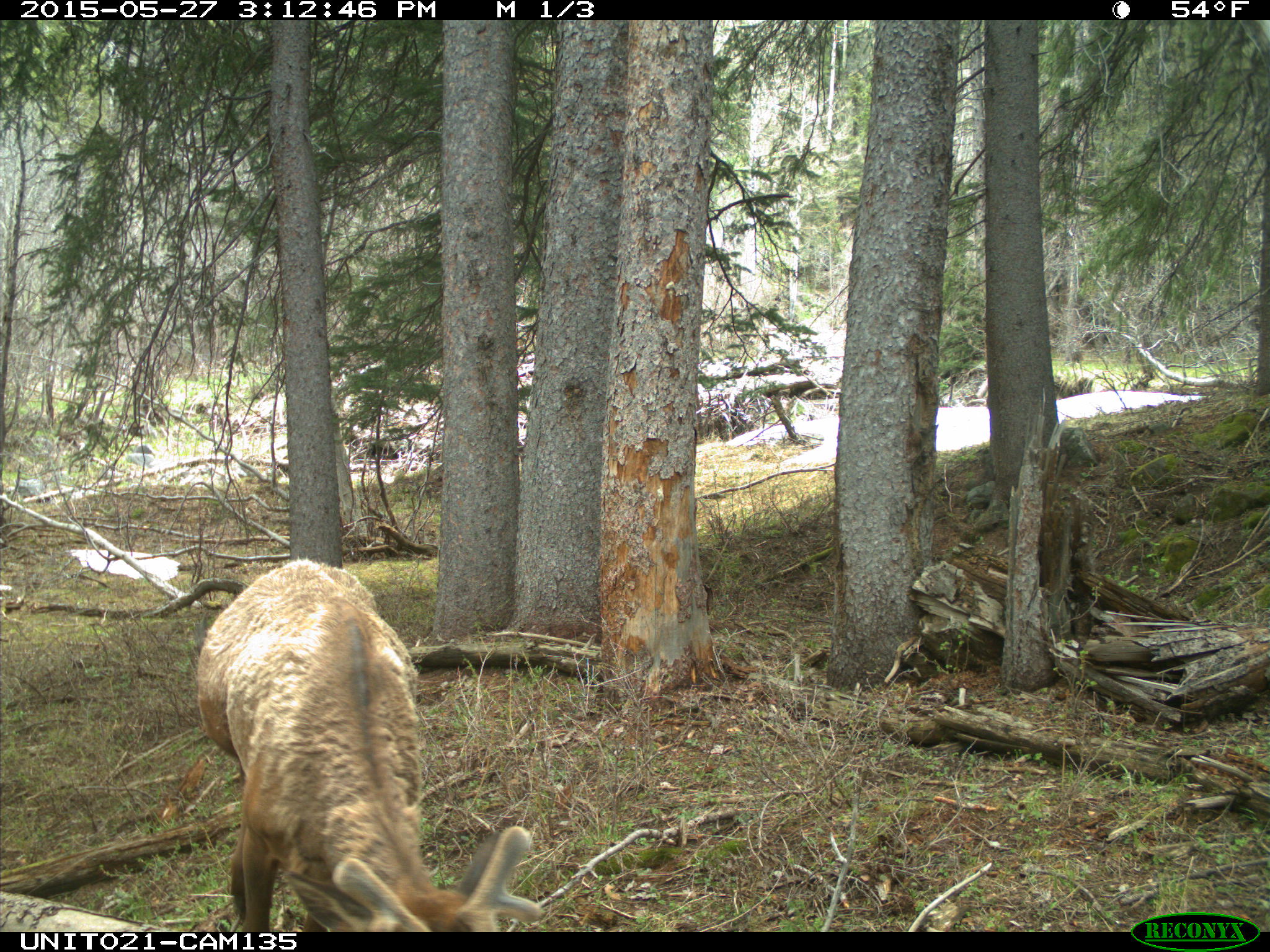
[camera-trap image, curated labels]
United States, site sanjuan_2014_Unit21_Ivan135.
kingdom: Animalia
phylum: Chordata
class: Mammalia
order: Artiodactyla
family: Cervidae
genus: Cervus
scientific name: Cervus elaphus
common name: red deer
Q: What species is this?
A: Cervus elaphus (red deer).